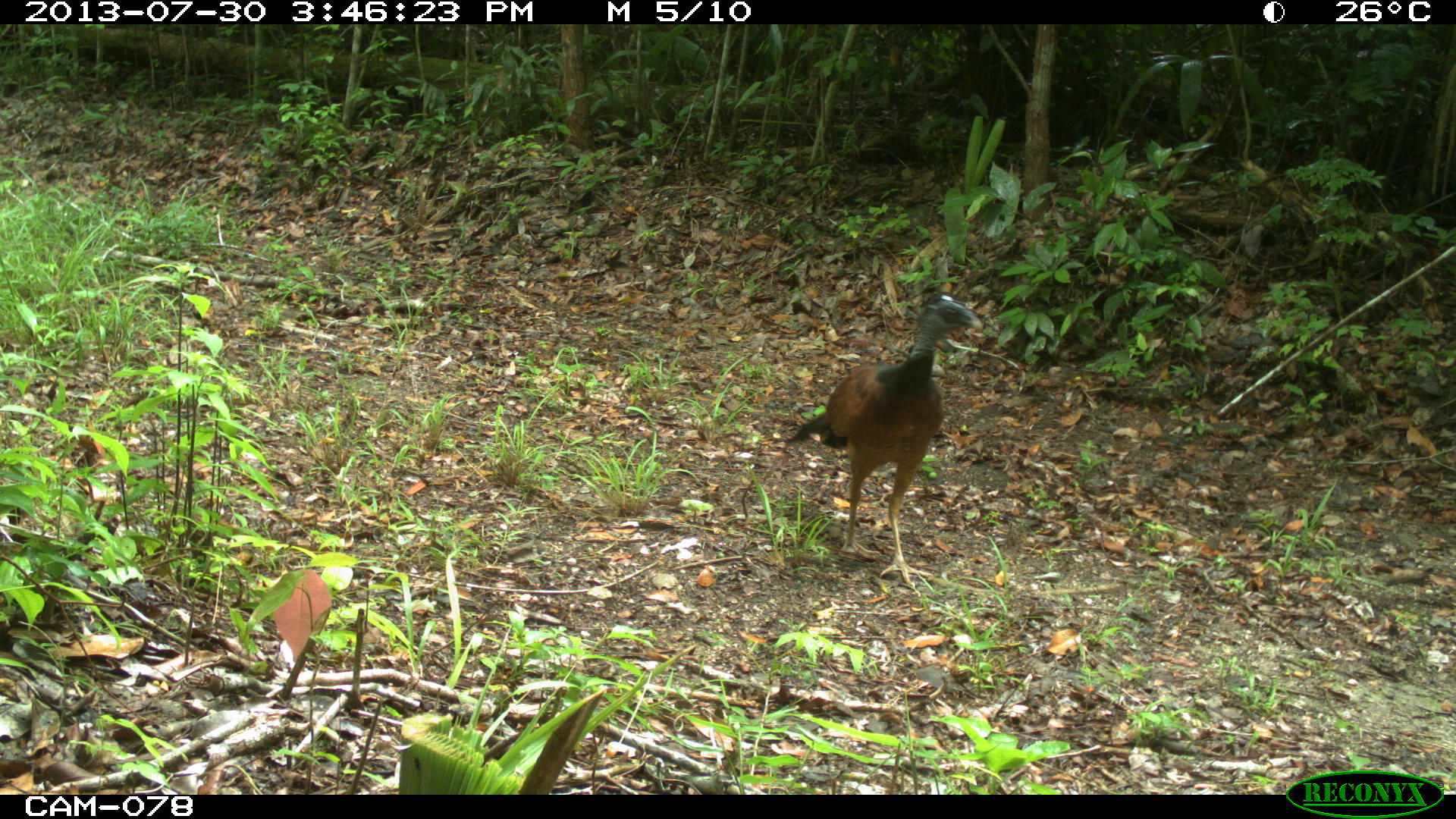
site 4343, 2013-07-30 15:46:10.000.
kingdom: Animalia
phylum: Chordata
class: Aves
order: Galliformes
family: Cracidae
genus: Crax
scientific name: Crax rubra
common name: great curassow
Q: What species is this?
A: Crax rubra (great curassow).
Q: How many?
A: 2.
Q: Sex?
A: Female.